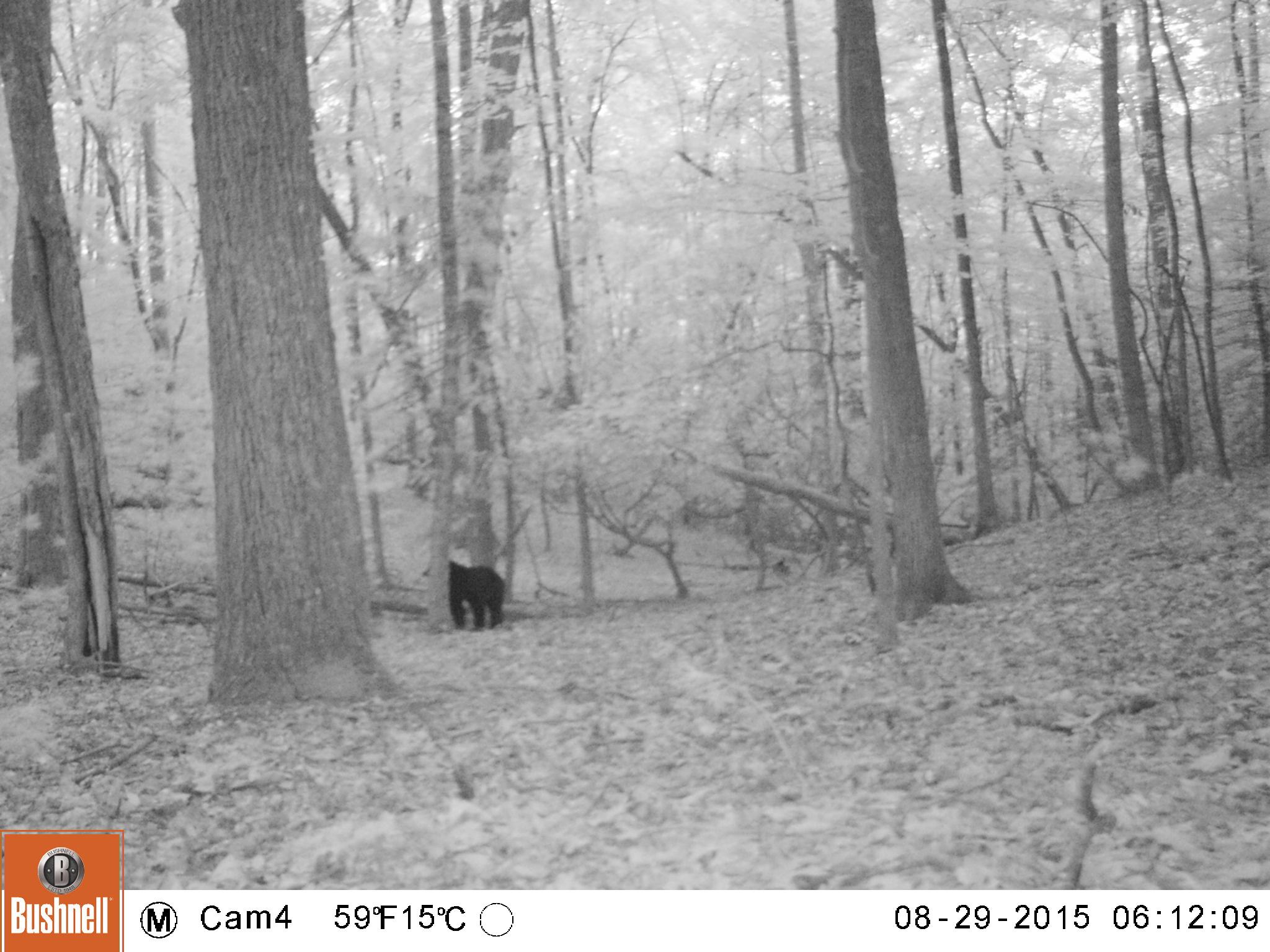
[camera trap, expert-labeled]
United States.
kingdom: Animalia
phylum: Chordata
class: Mammalia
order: Carnivora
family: Ursidae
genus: Ursus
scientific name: Ursus americanus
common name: american black bear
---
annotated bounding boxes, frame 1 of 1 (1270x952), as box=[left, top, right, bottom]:
American Black Bear: box=[444, 542, 511, 638]